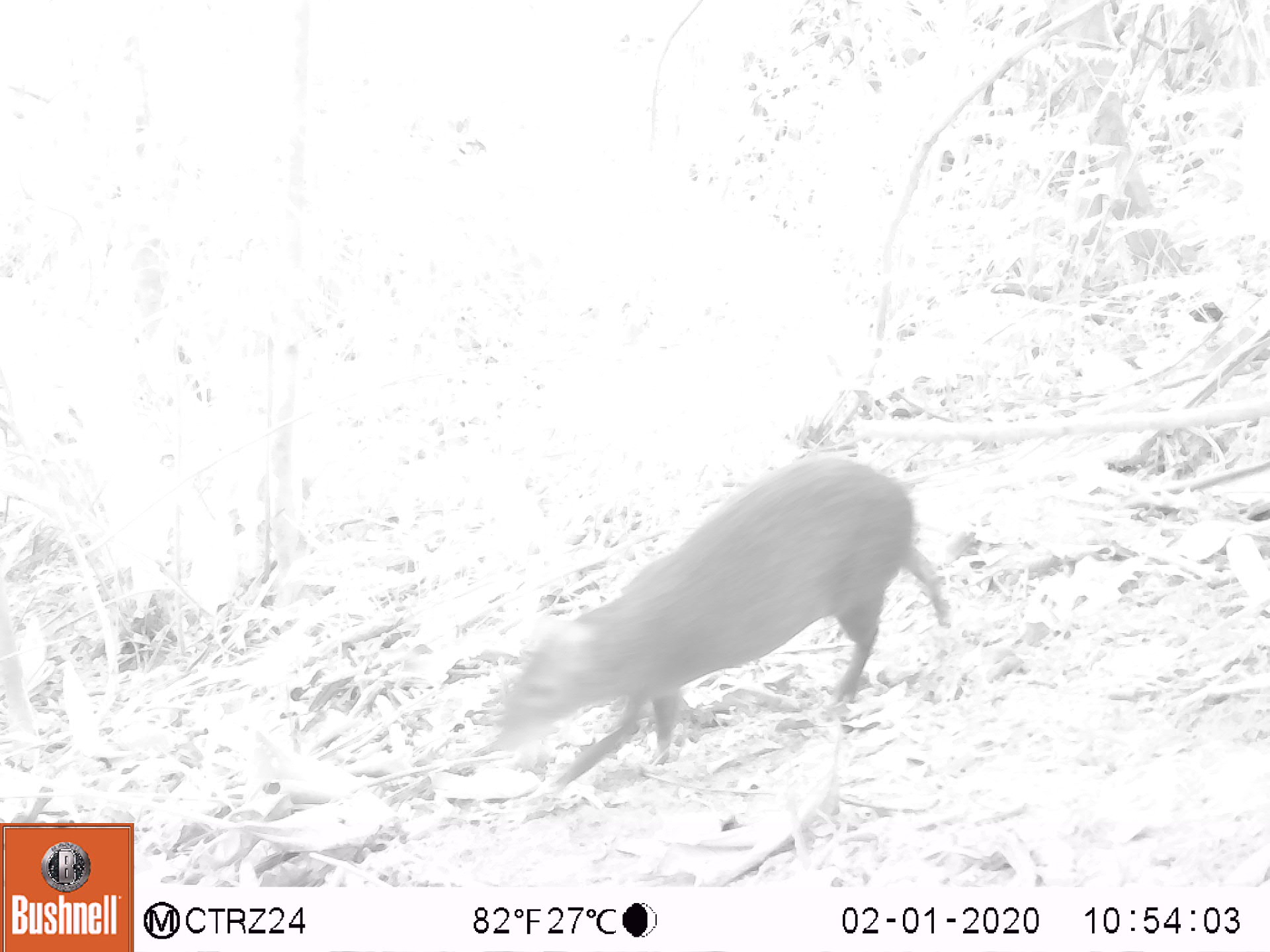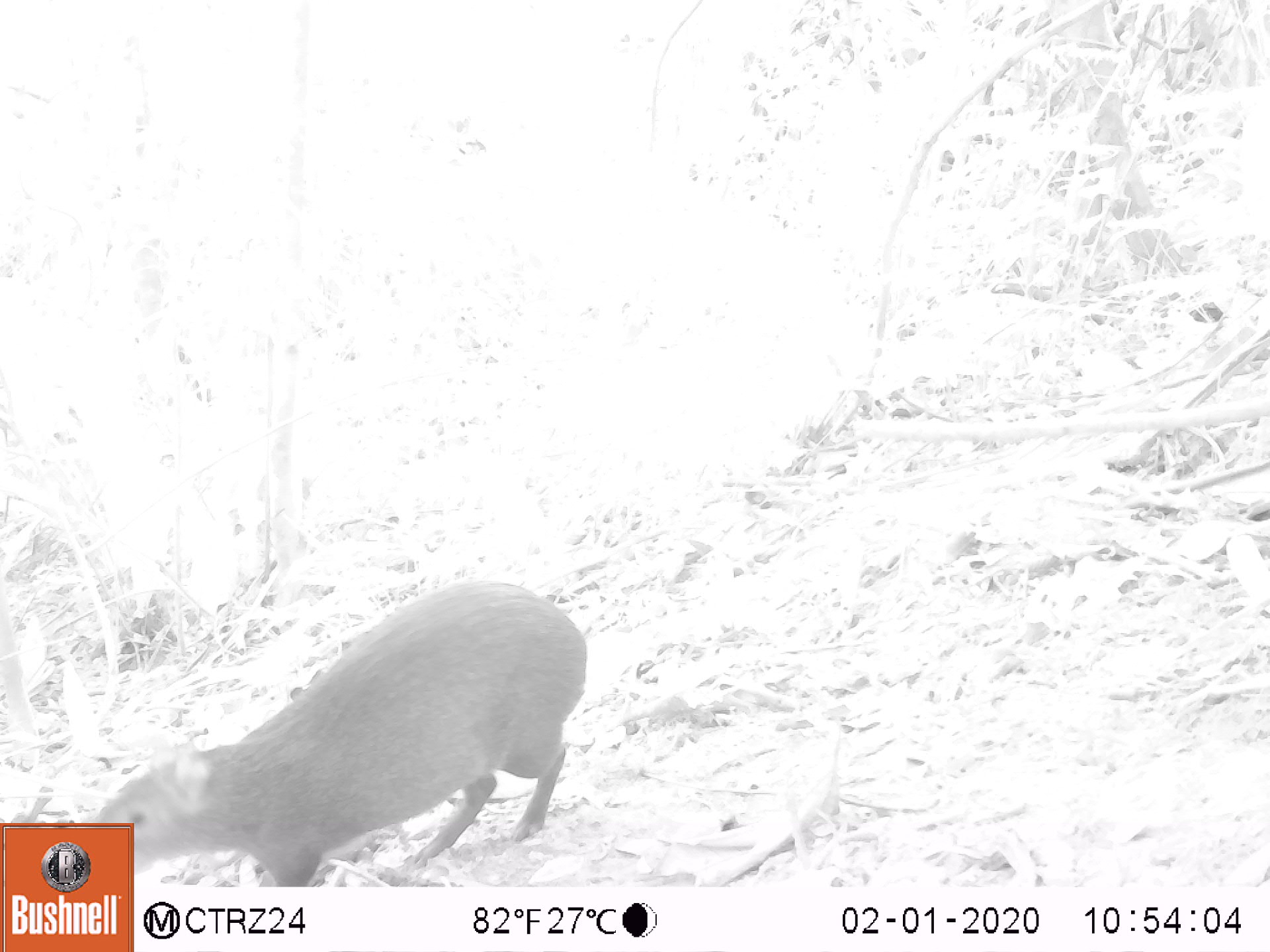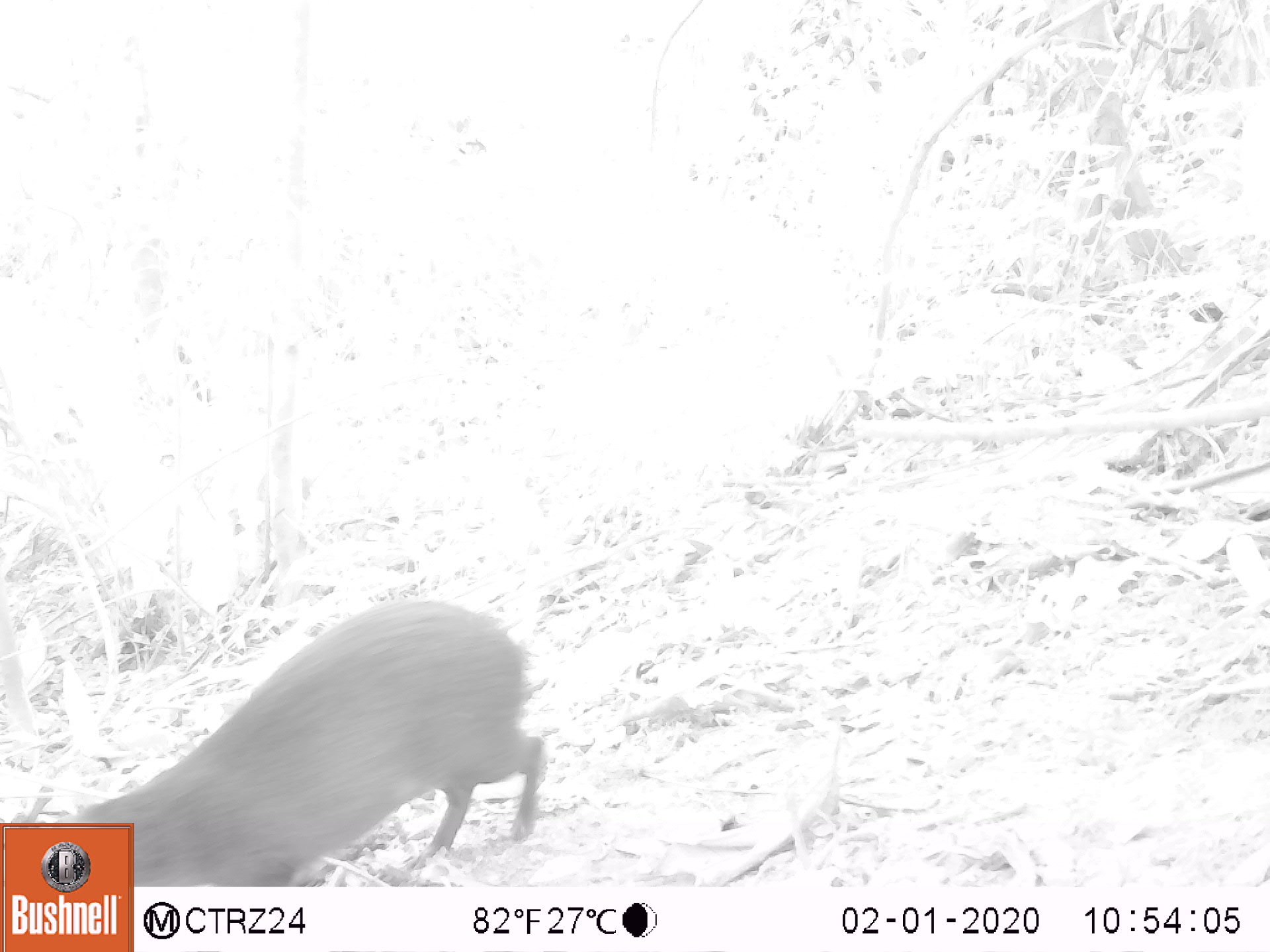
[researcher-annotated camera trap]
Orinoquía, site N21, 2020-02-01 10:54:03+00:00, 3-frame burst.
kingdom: Animalia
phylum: Chordata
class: Mammalia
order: Rodentia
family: Dasyproctidae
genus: Dasyprocta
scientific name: Dasyprocta fuliginosa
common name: black agouti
Black agouti (Dasyprocta fuliginosa).